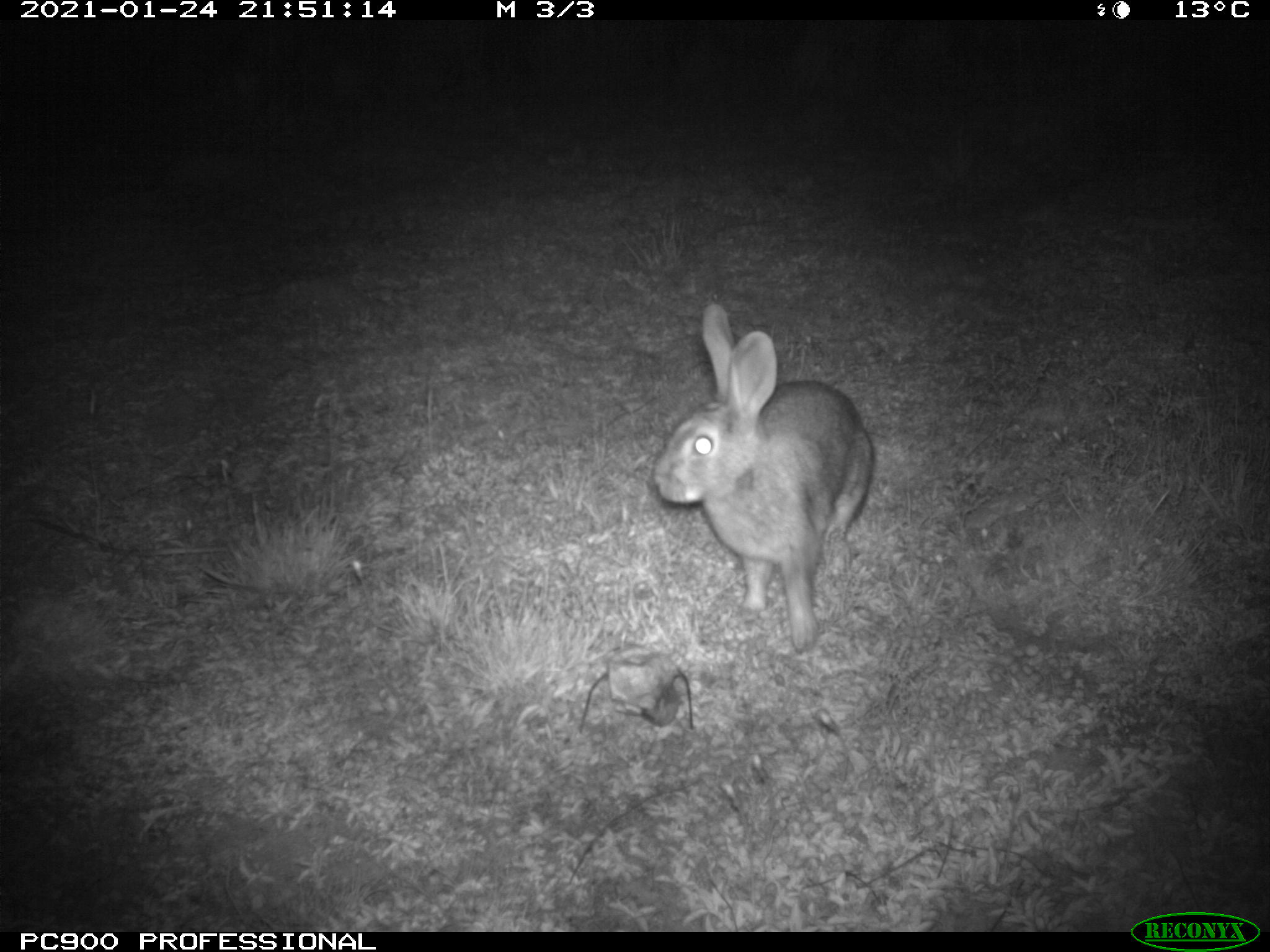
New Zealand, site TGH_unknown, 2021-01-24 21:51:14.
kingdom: Animalia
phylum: Chordata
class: Mammalia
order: Lagomorpha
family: Leporidae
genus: Oryctolagus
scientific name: Oryctolagus cuniculus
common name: european rabbit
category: rabbit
Rabbit (european rabbit) (Oryctolagus cuniculus).